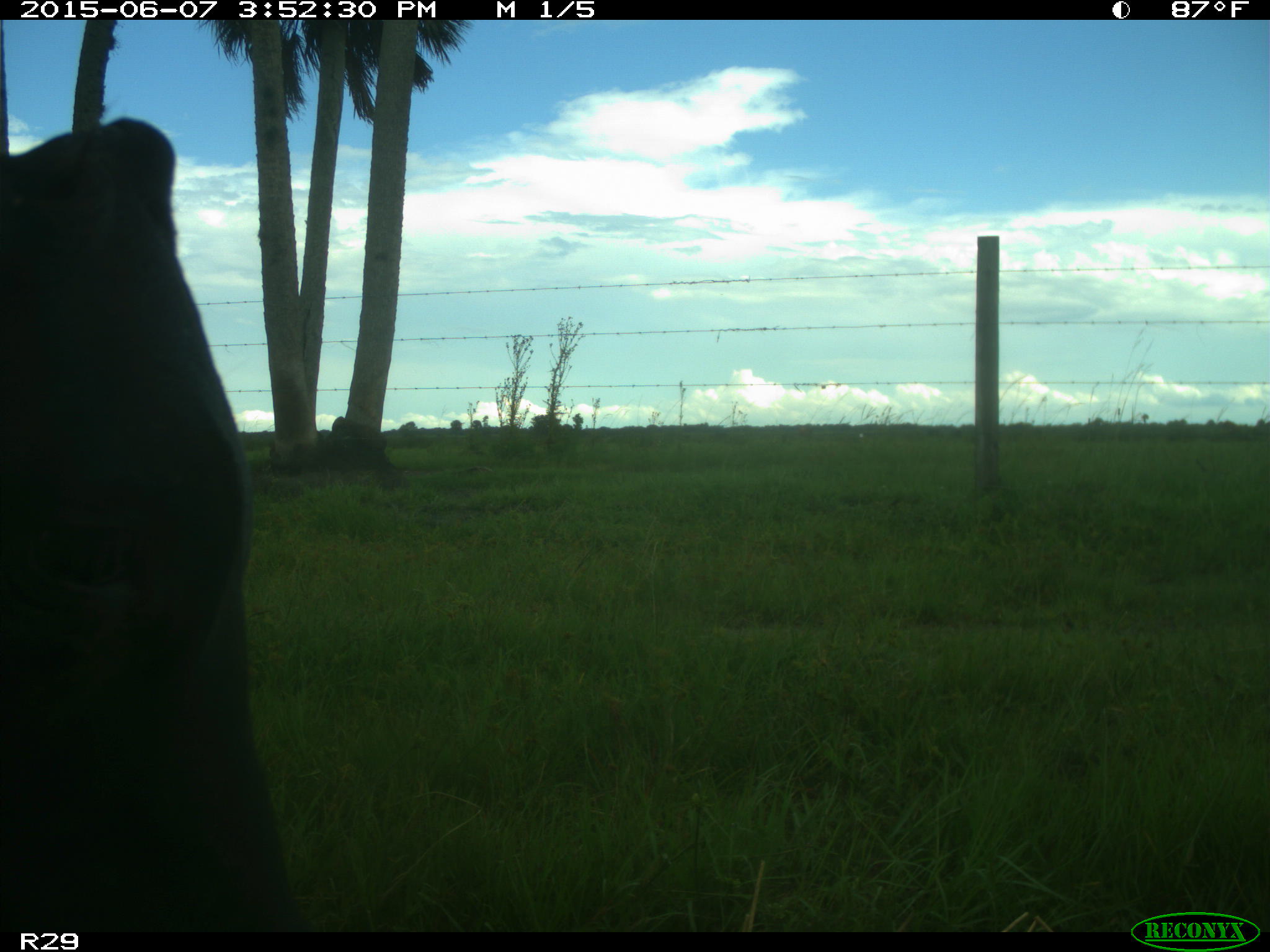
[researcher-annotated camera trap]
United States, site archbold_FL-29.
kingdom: Animalia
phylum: Chordata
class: Mammalia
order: Artiodactyla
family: Bovidae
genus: Bos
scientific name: Bos taurus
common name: domestic cow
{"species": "Bos taurus (domestic cow)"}